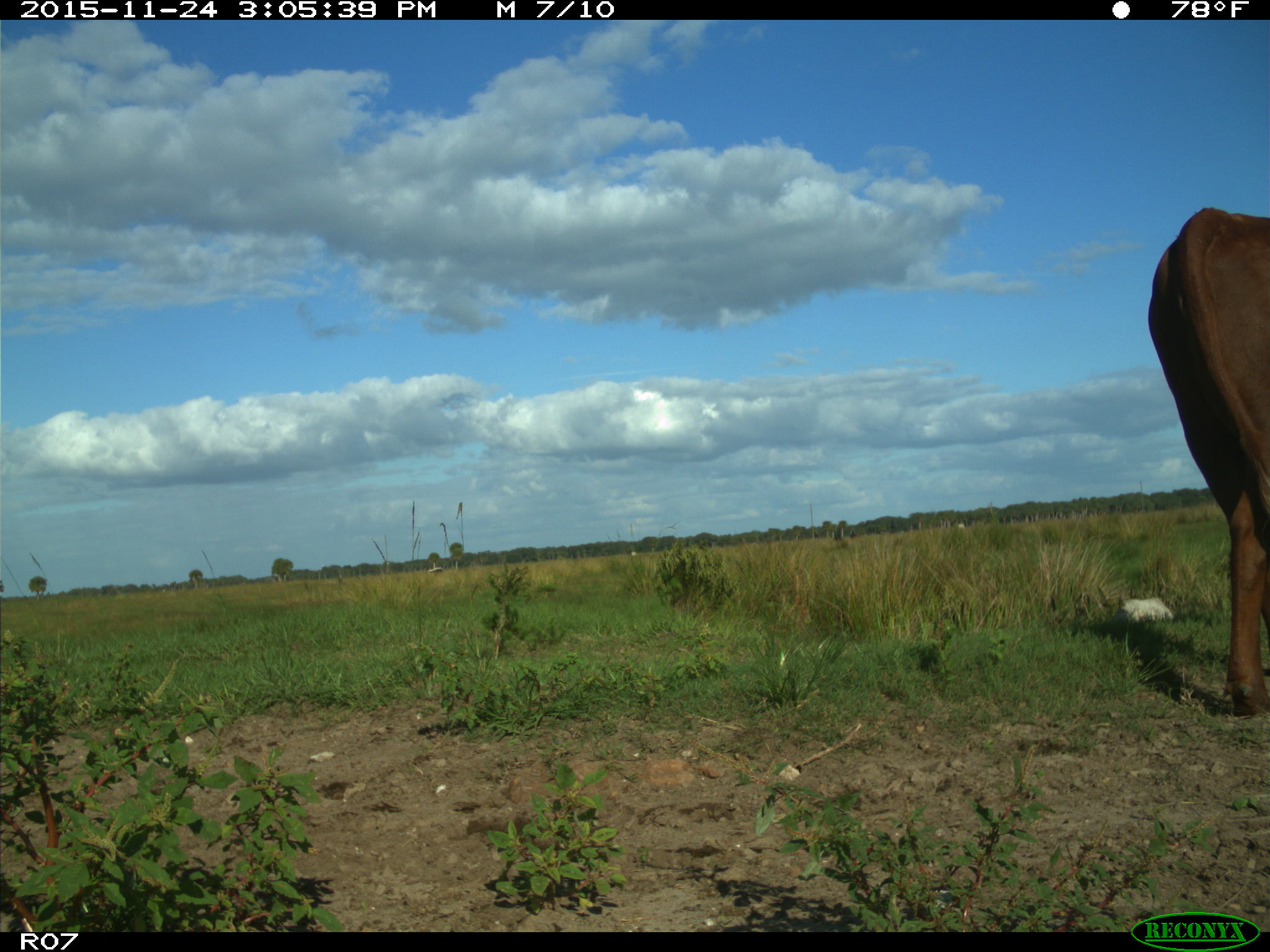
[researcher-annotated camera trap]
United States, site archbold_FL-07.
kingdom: Animalia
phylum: Chordata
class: Mammalia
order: Artiodactyla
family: Bovidae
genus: Bos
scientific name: Bos taurus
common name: domestic cow